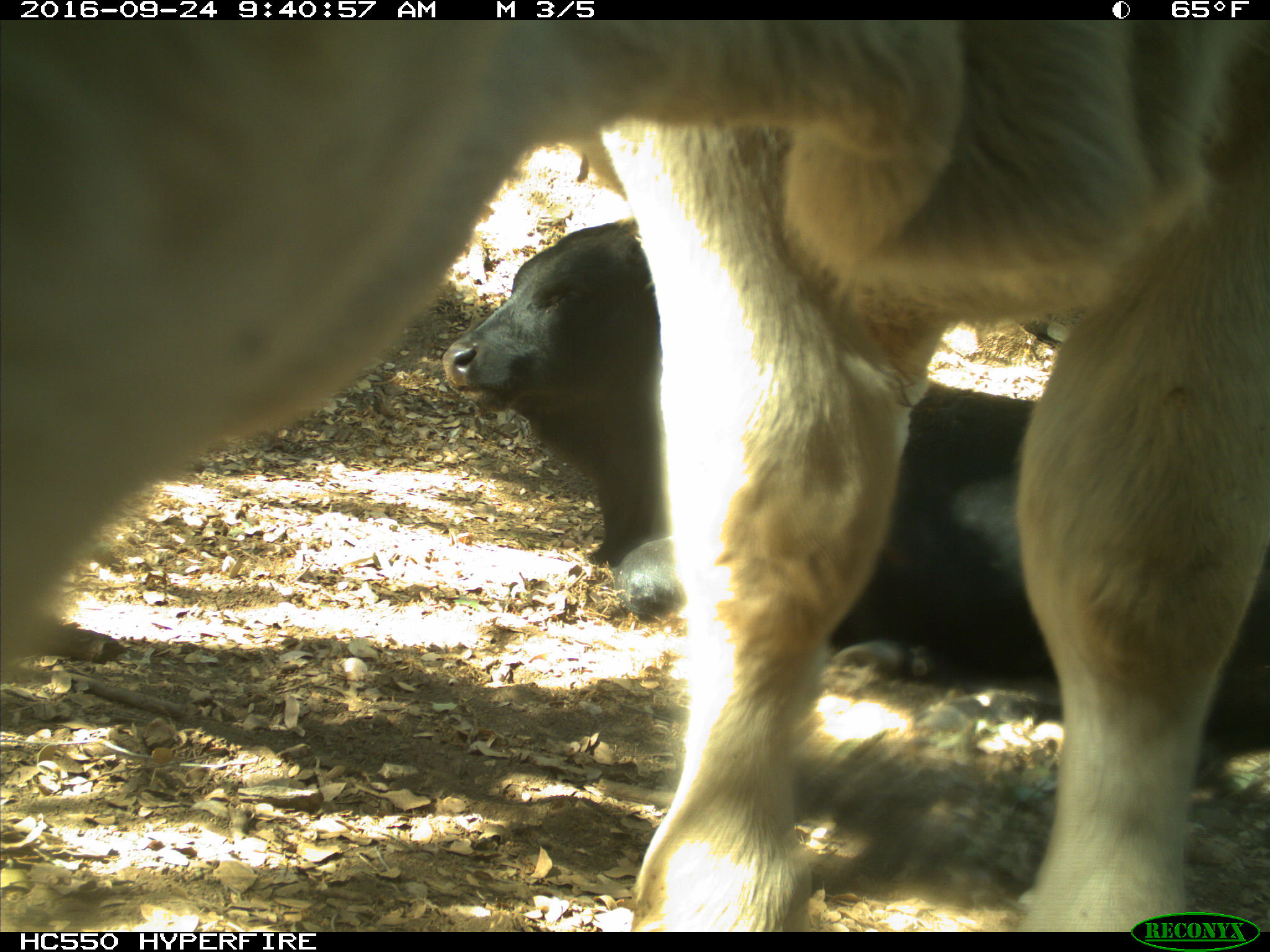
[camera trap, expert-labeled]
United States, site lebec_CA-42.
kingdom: Animalia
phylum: Chordata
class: Mammalia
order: Artiodactyla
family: Bovidae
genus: Bos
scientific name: Bos taurus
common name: domestic cow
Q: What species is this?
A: Bos taurus (domestic cow).